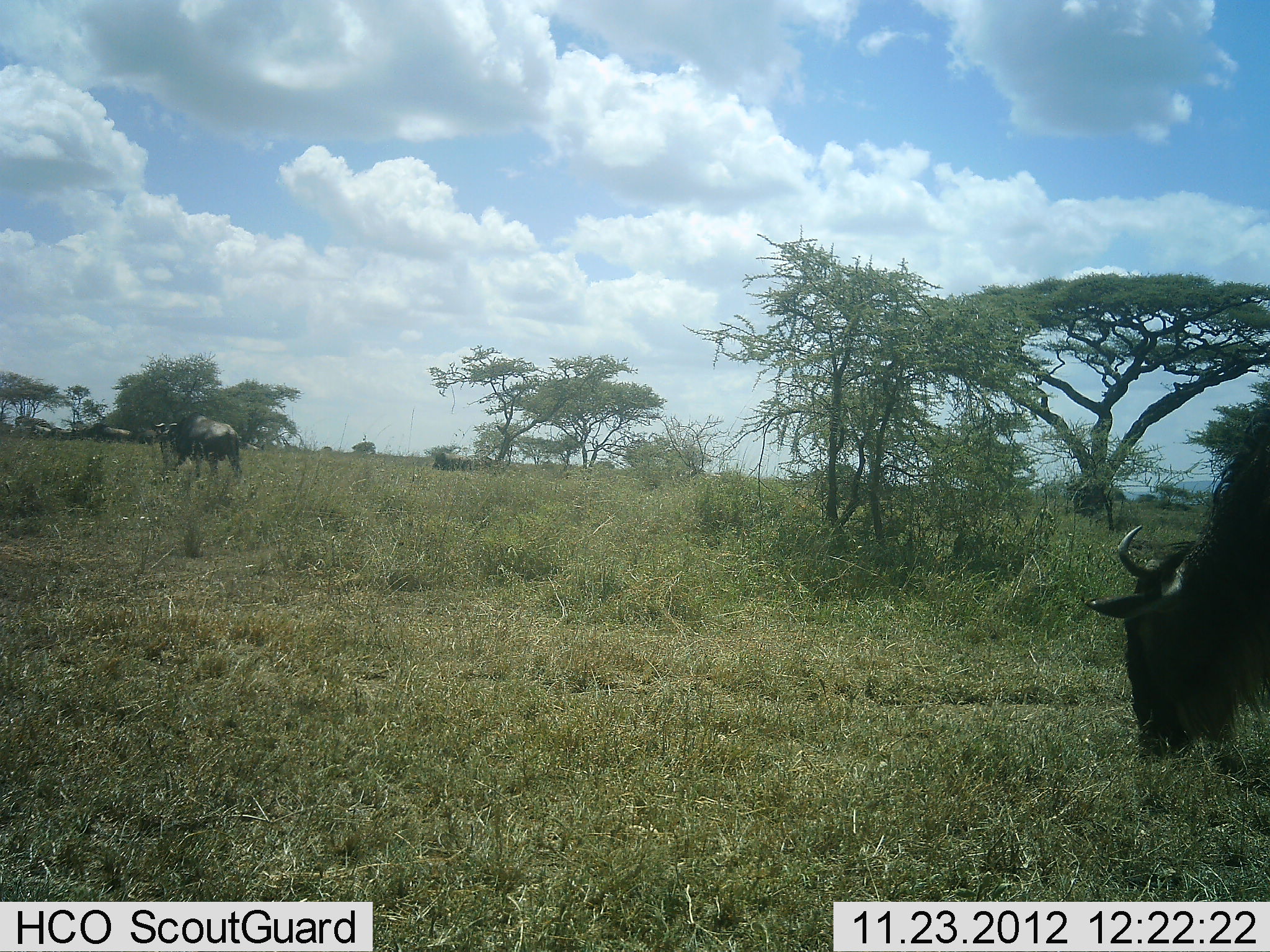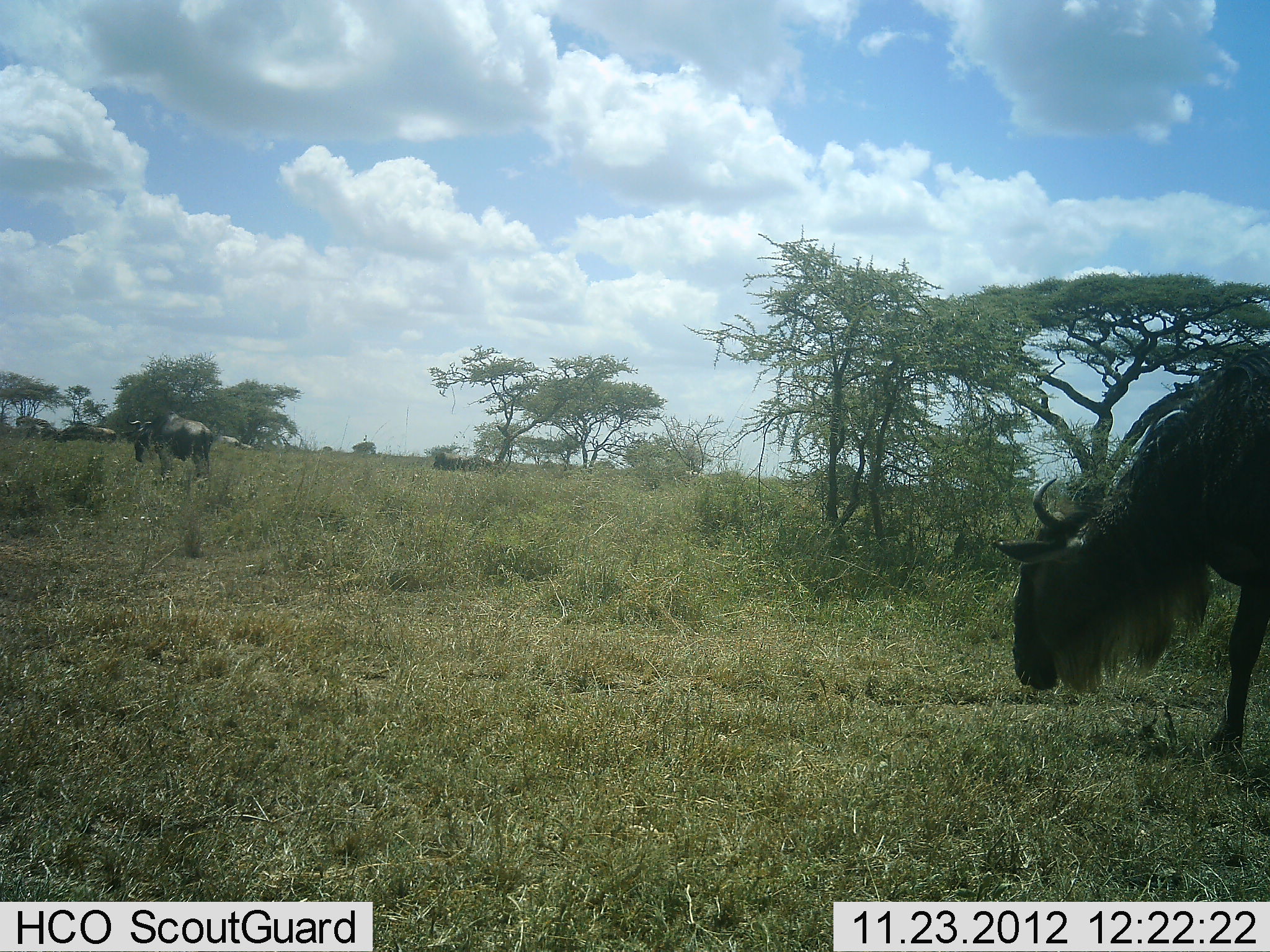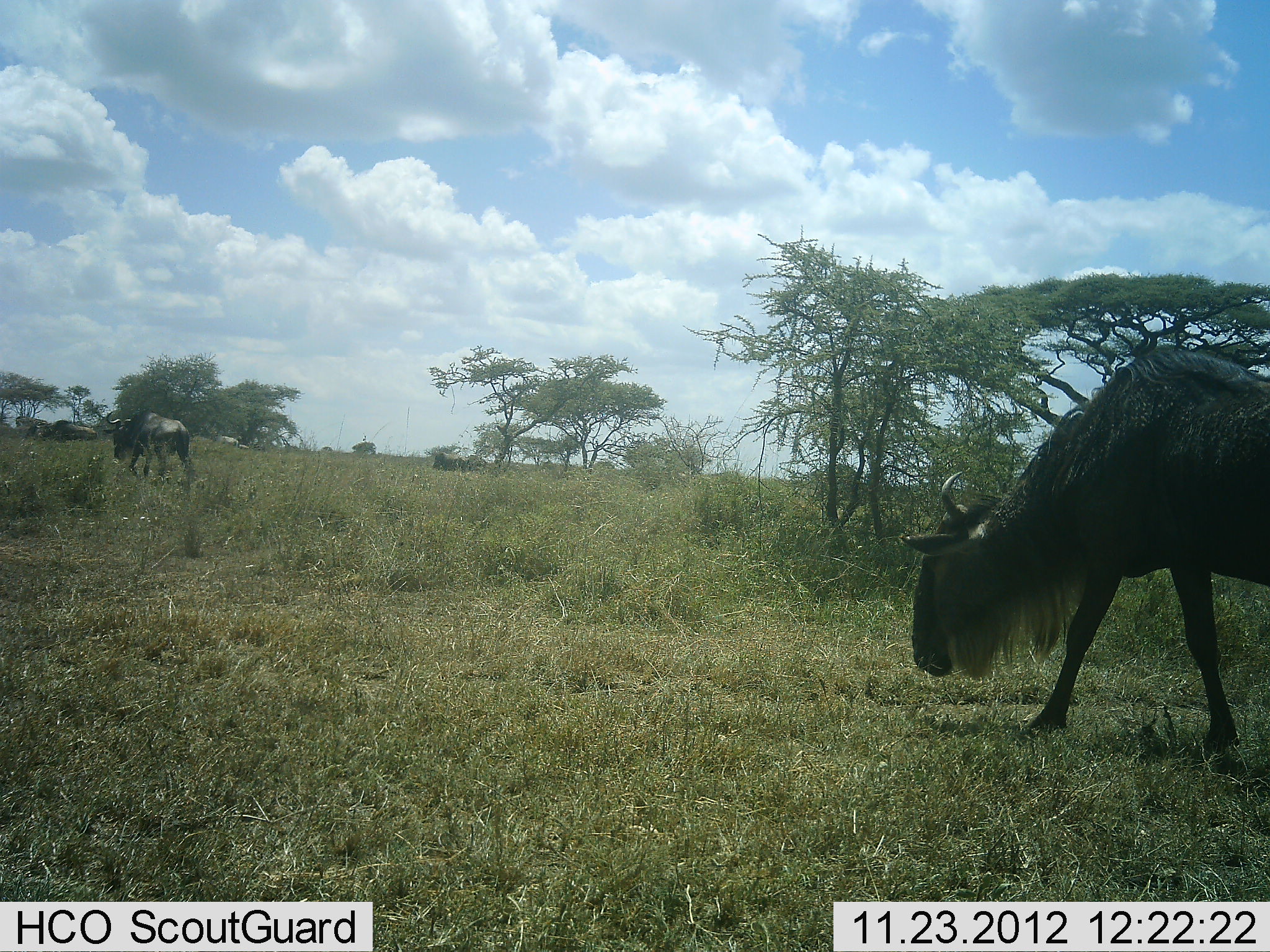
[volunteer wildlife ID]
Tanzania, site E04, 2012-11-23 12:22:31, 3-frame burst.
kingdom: Animalia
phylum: Chordata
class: Mammalia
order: Artiodactyla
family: Bovidae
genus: Connochaetes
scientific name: Connochaetes taurinus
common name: blue wildebeest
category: wildebeest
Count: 4.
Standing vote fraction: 7%.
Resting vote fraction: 7%.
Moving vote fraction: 81%.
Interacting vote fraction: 0%.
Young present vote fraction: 0%.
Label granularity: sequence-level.